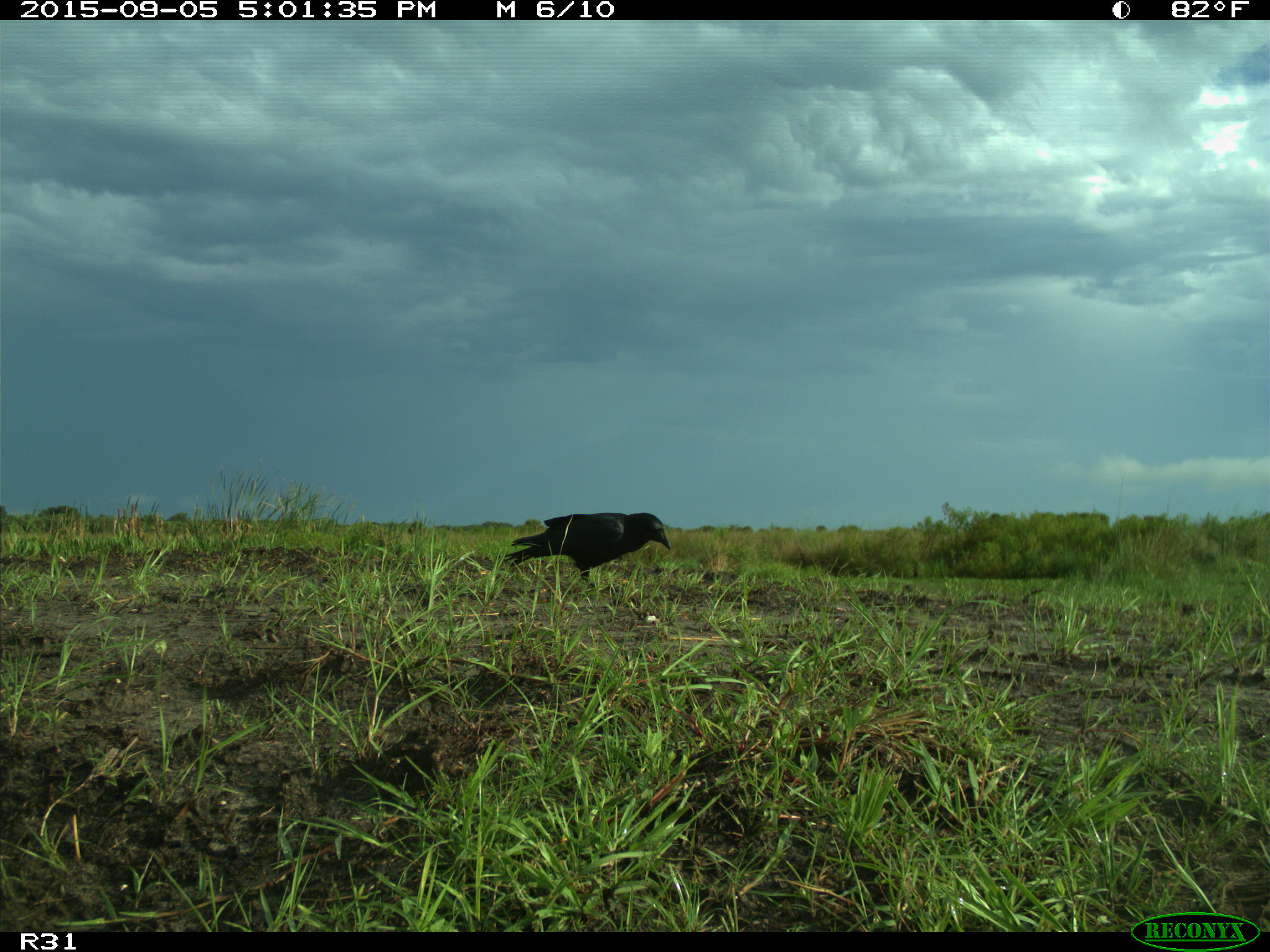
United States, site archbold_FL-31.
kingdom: Animalia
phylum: Chordata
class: Aves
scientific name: Aves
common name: birds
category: unidentified bird